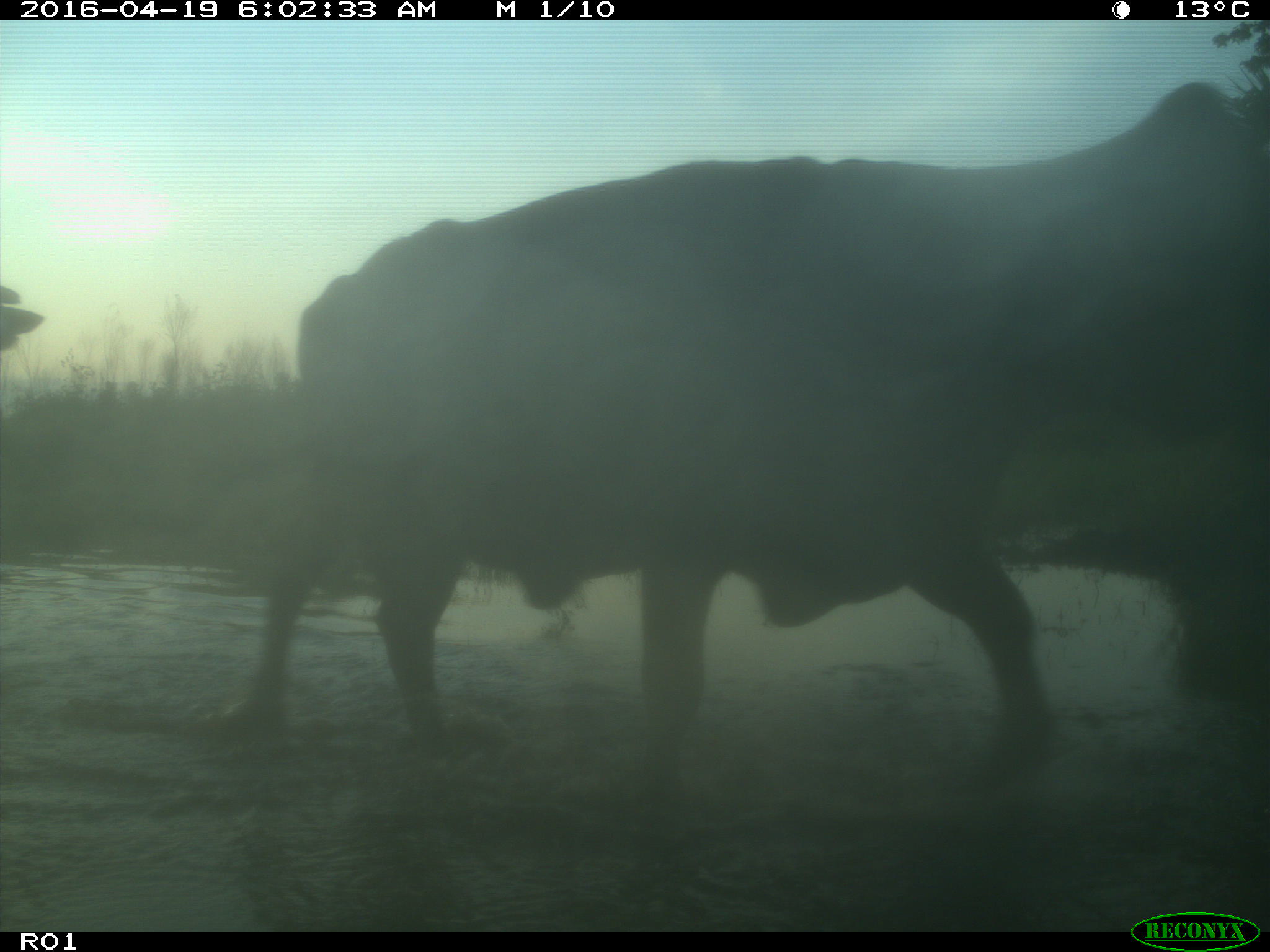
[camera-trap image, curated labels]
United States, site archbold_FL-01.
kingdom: Animalia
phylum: Chordata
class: Mammalia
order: Artiodactyla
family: Bovidae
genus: Bos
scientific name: Bos taurus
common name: domestic cow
Bos taurus (domestic cow).